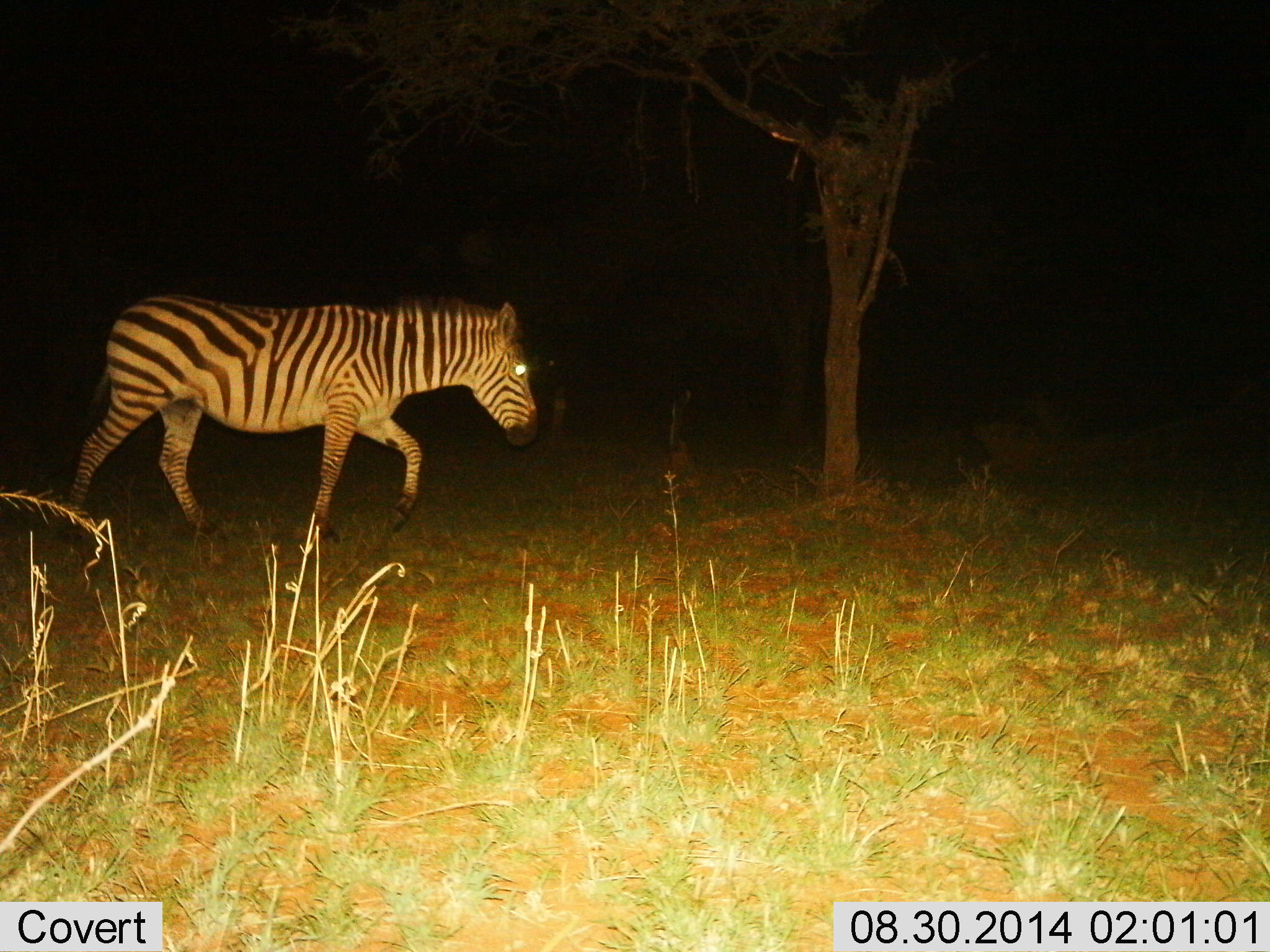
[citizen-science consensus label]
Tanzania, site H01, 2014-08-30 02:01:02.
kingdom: Animalia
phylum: Chordata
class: Mammalia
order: Perissodactyla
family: Equidae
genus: Equus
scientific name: Equus quagga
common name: plains zebra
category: zebra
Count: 1.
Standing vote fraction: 0%.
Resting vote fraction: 0%.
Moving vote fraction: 100%.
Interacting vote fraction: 0%.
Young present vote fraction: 0%.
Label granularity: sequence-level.